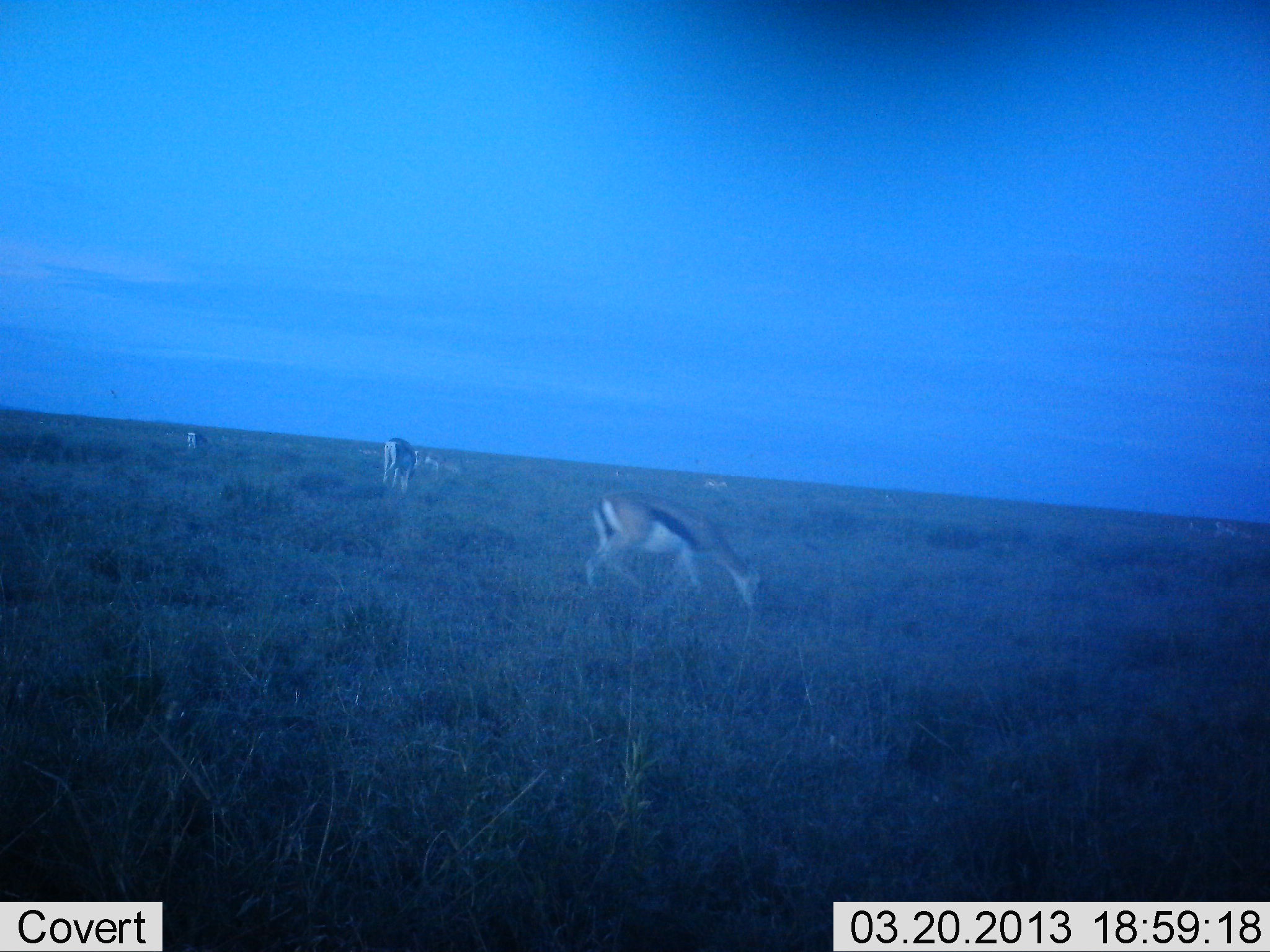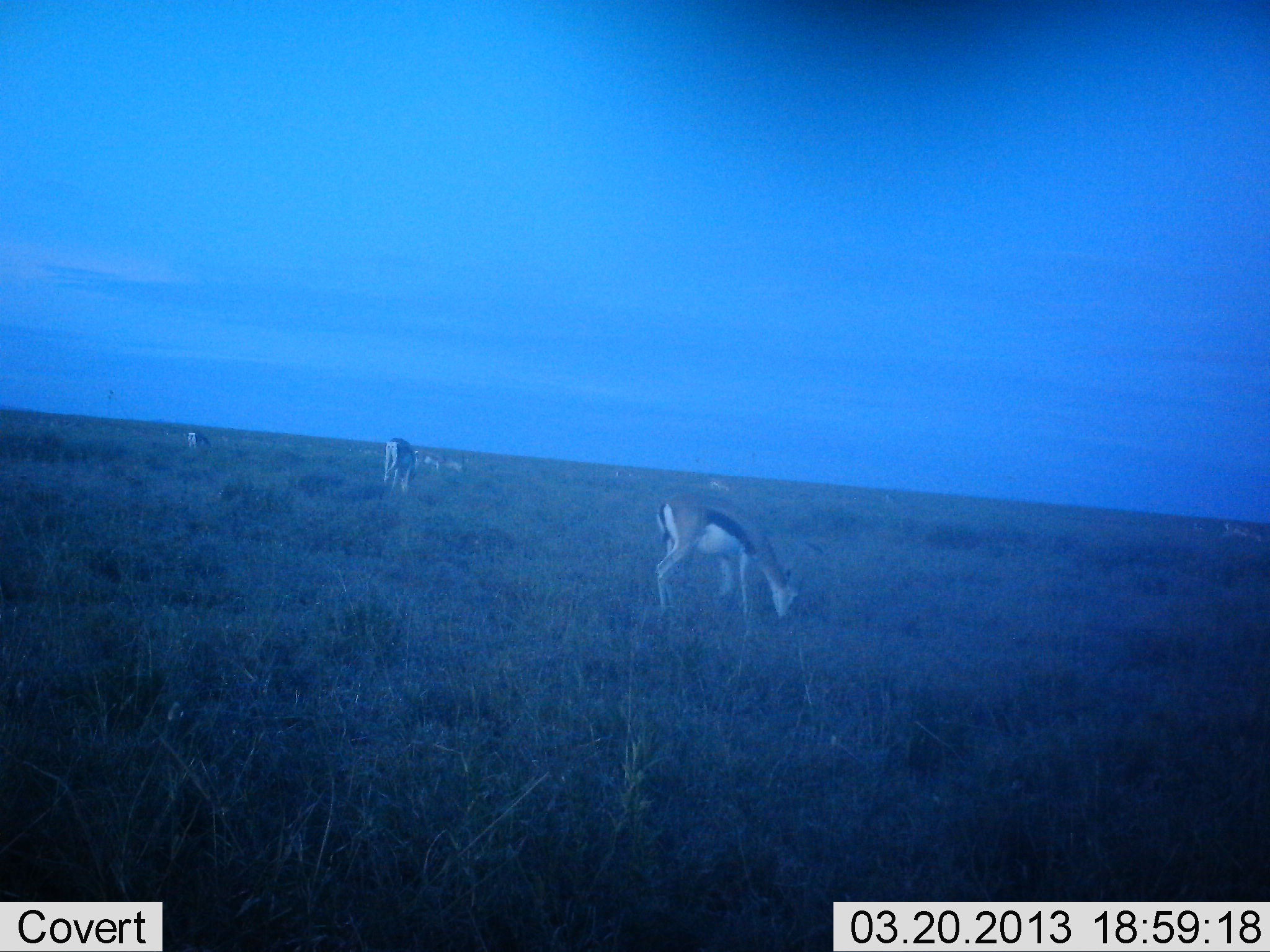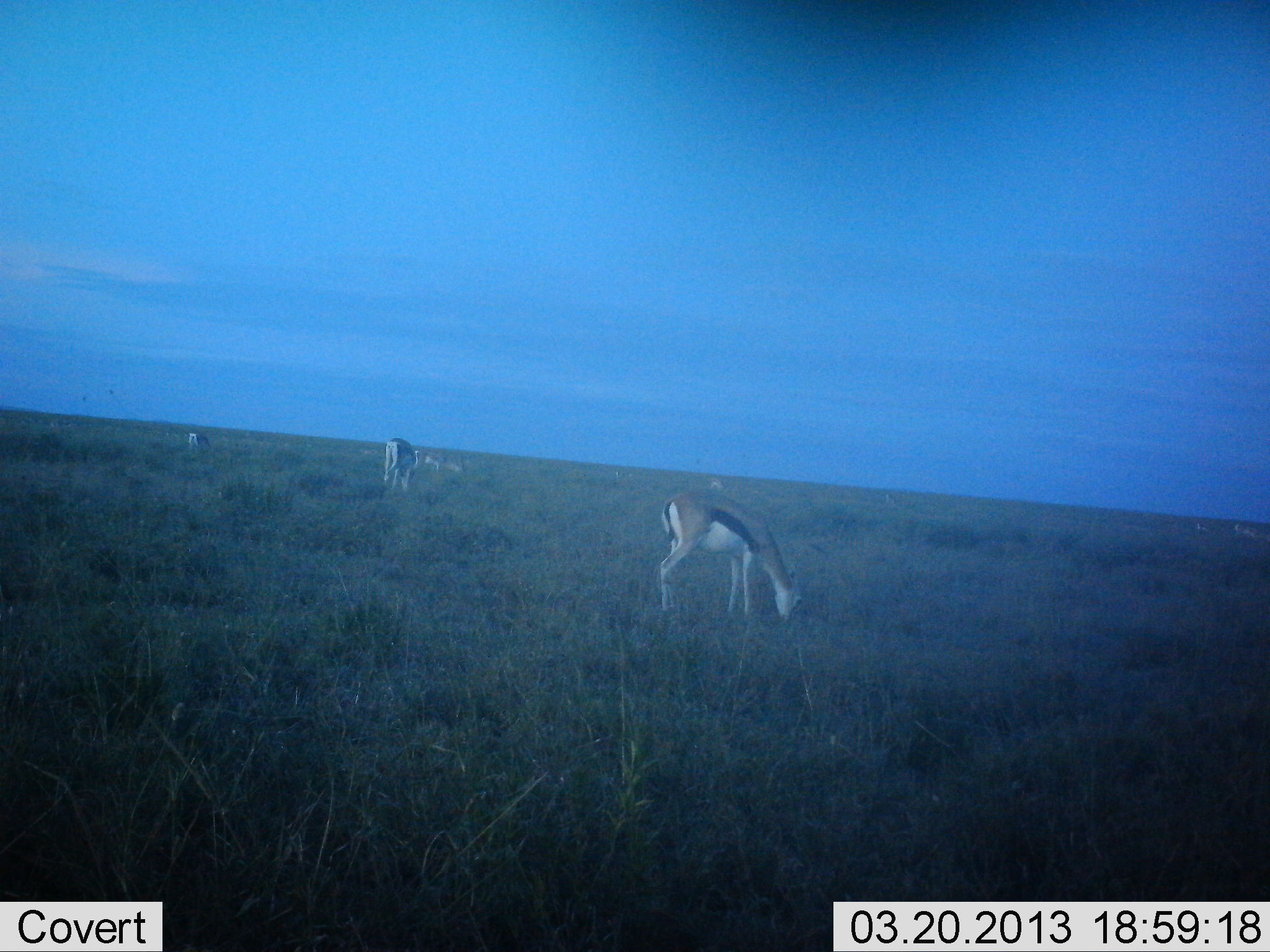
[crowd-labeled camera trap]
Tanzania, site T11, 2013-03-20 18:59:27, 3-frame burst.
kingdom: Animalia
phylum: Chordata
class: Mammalia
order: Artiodactyla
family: Bovidae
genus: Eudorcas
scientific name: Eudorcas thomsonii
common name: thomson's gazelle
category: gazellethomsons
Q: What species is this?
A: Gazellethomsons (thomson's gazelle) (Eudorcas thomsonii).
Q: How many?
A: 6.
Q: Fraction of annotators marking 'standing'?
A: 39%.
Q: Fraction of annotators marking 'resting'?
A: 13%.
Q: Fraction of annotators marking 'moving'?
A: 18%.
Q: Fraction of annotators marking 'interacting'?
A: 3%.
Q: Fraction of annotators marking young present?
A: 5%.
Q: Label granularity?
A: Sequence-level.